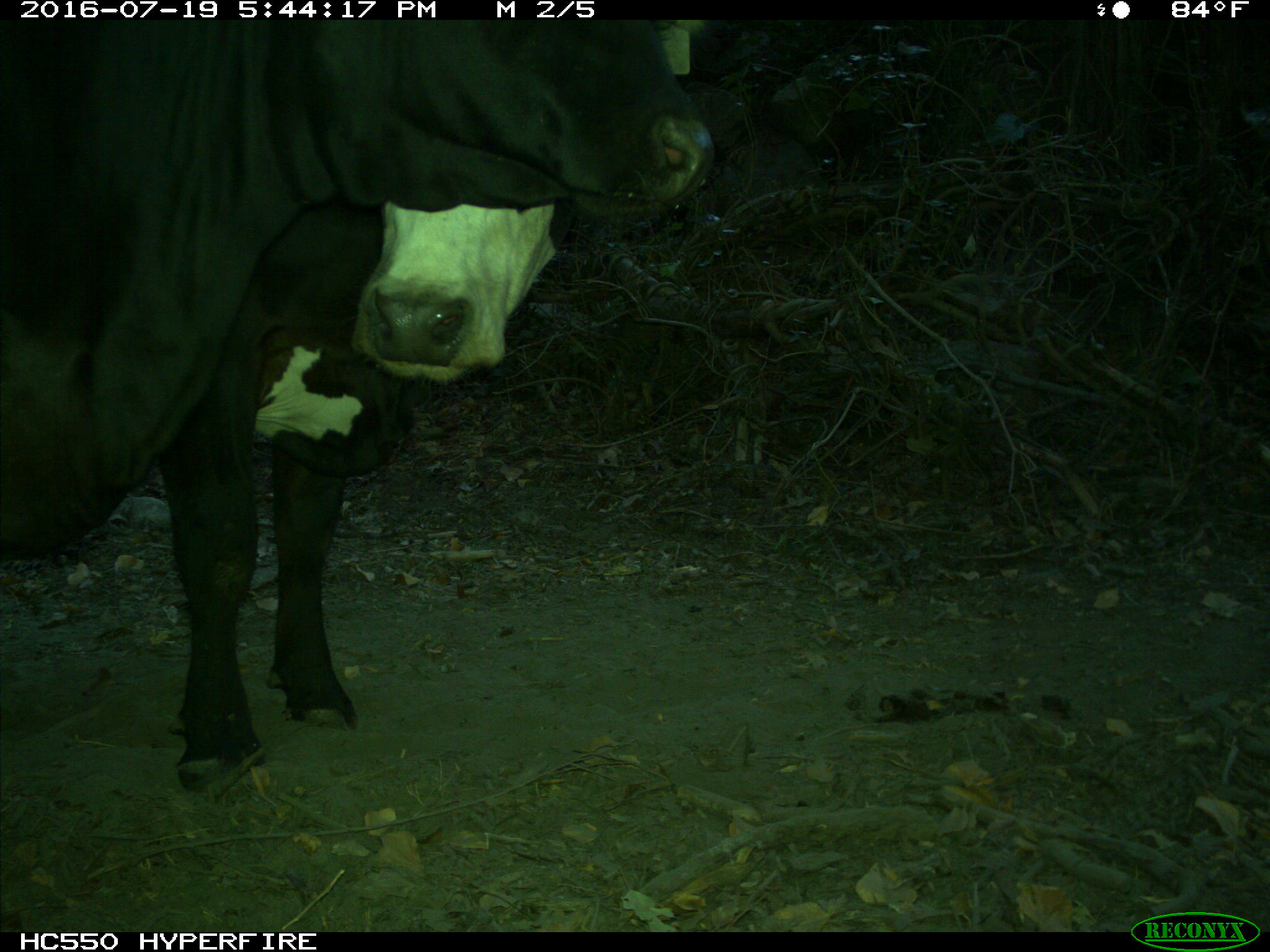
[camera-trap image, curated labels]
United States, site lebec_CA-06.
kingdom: Animalia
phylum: Chordata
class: Mammalia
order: Artiodactyla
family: Bovidae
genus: Bos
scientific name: Bos taurus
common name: domestic cow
Bos taurus (domestic cow).